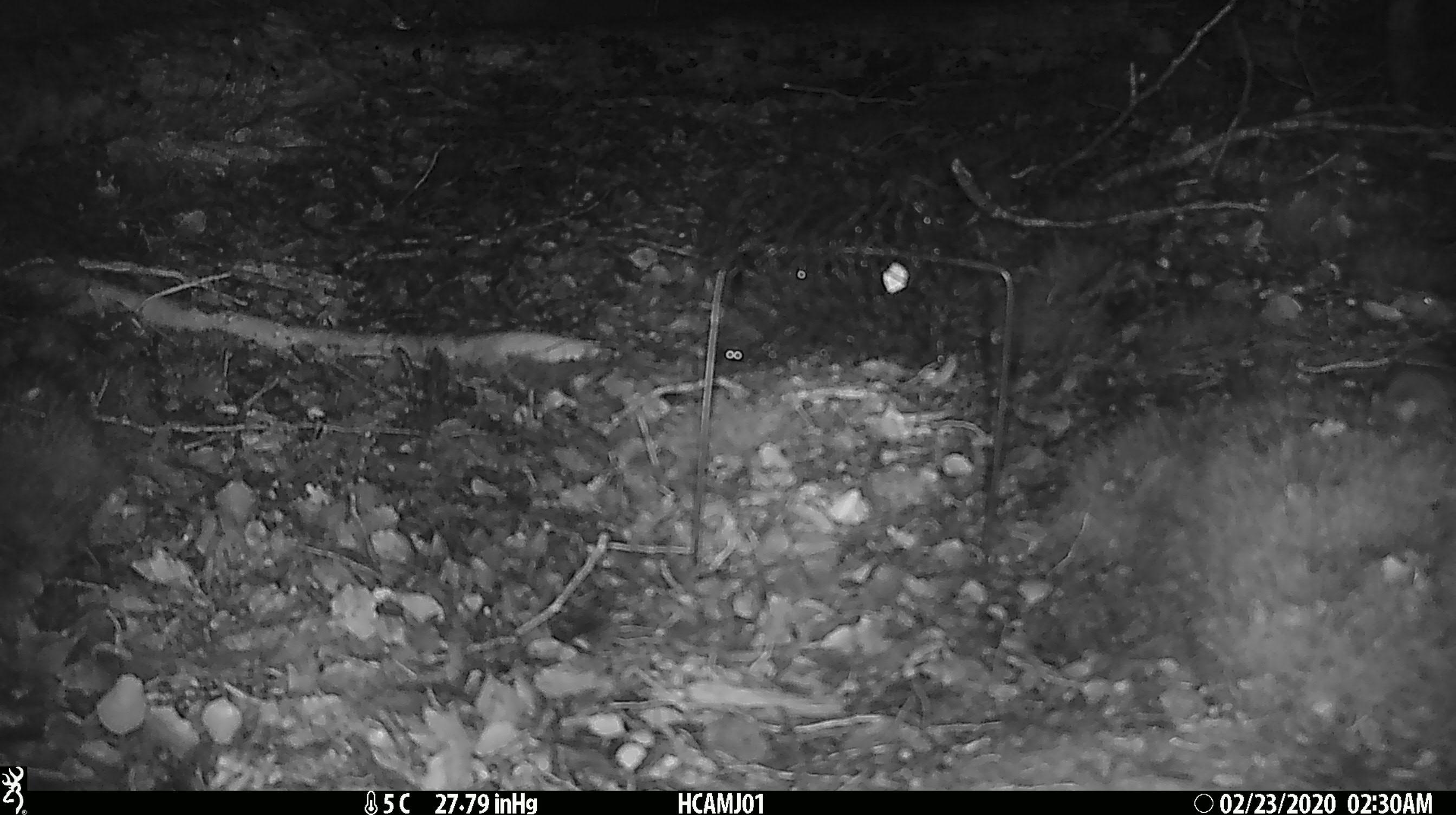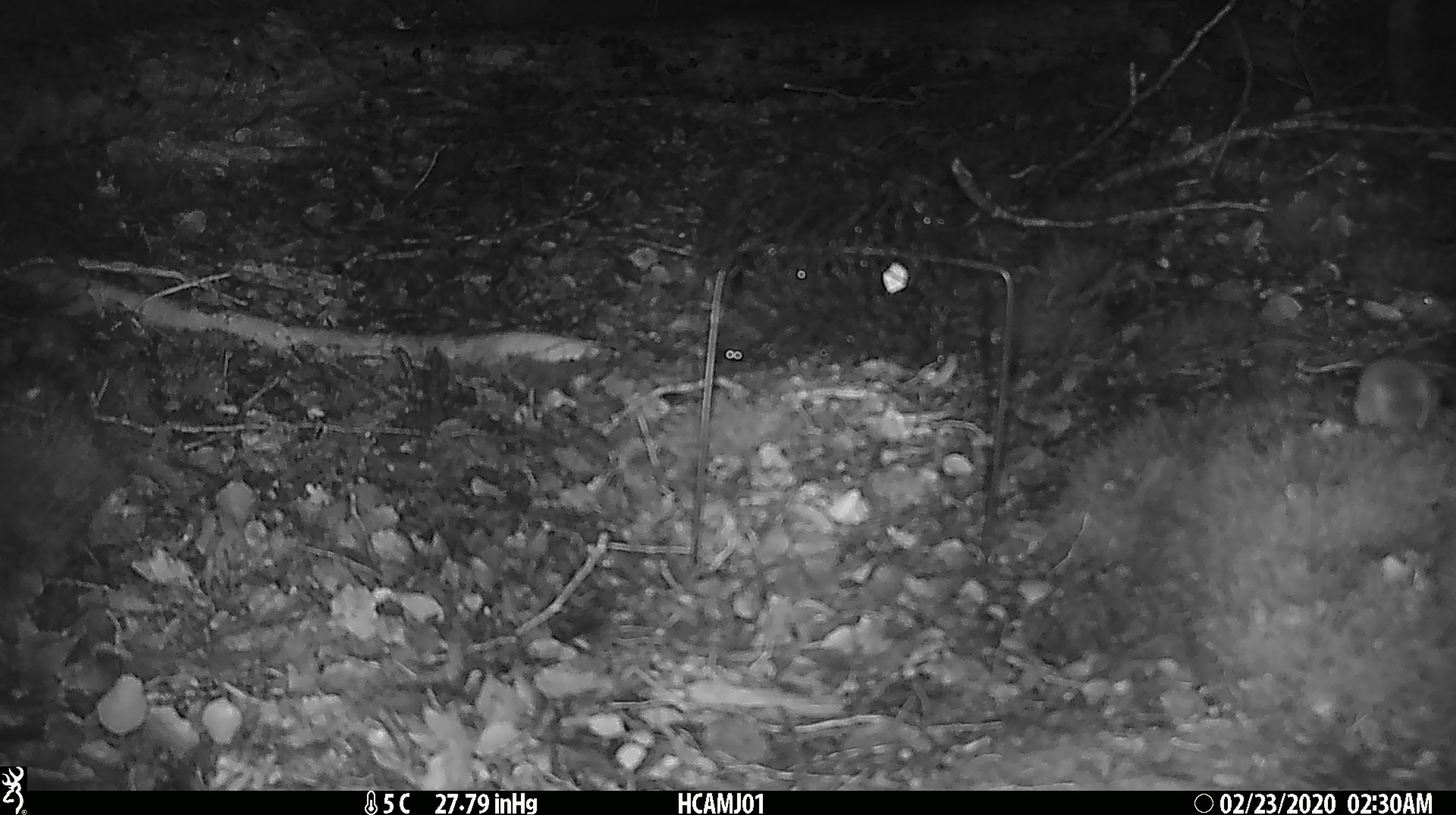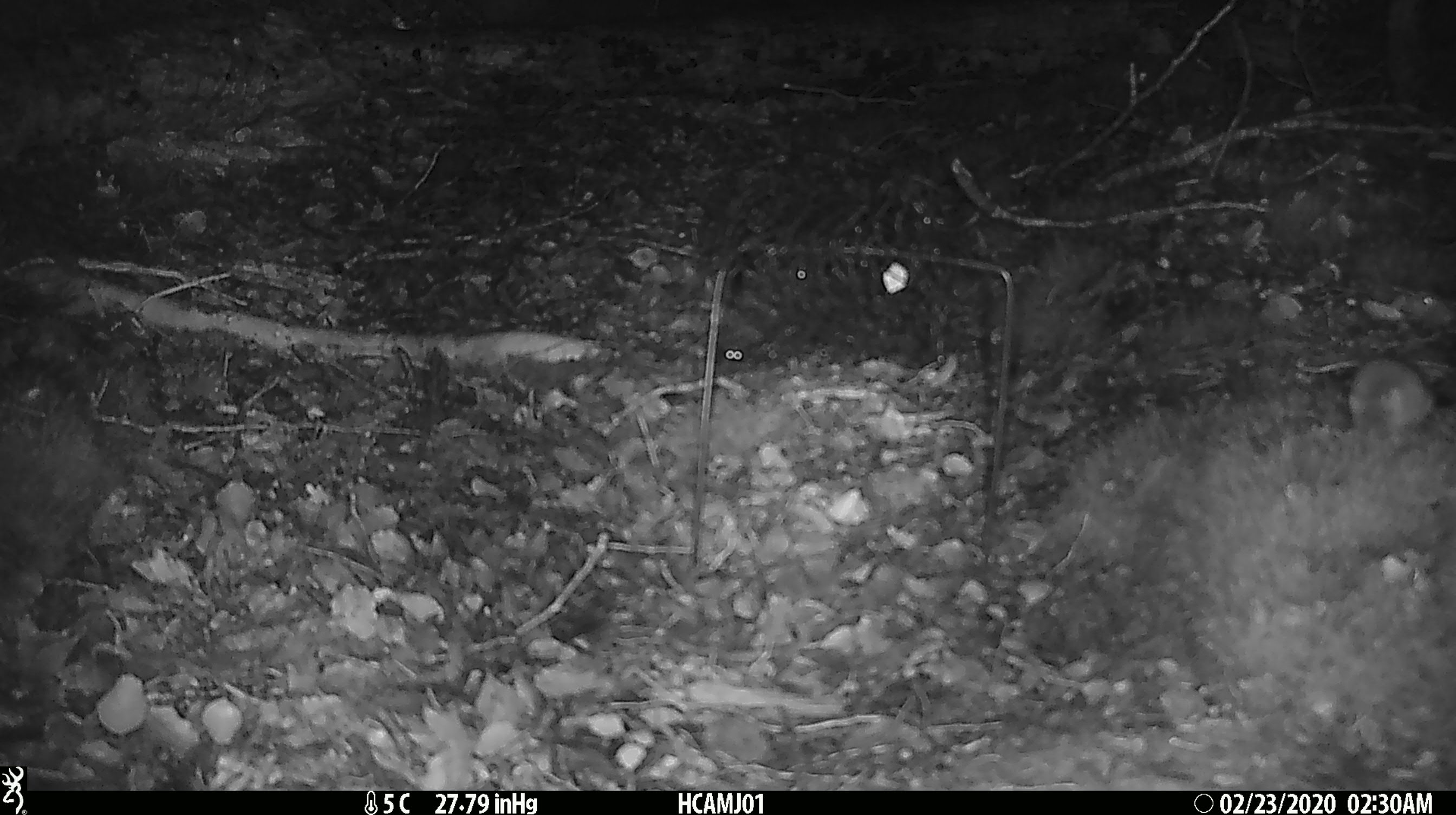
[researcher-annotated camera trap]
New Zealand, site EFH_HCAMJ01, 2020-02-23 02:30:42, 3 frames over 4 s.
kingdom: Animalia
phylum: Chordata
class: Mammalia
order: Rodentia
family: Muridae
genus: Mus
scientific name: Mus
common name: mouse